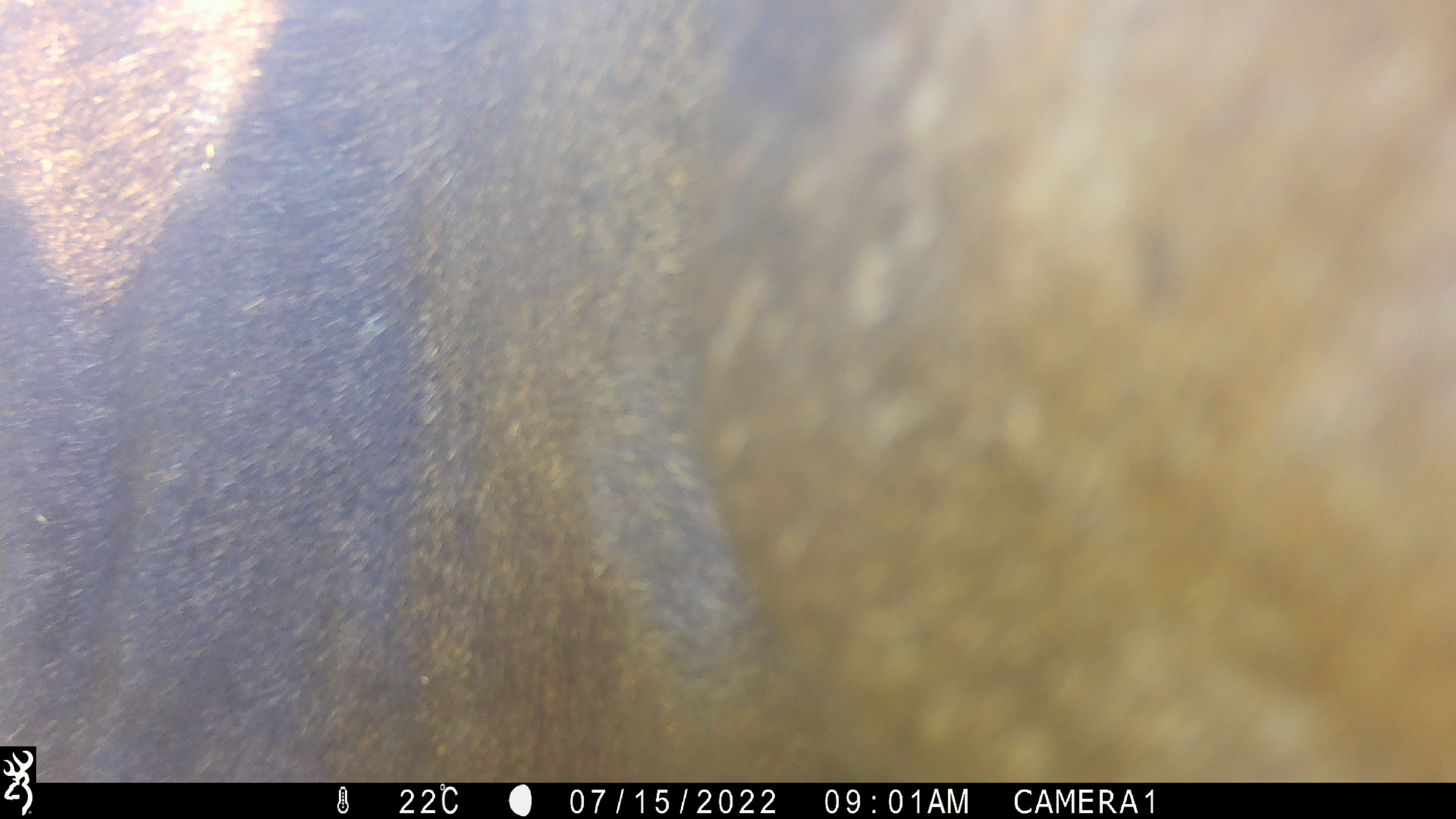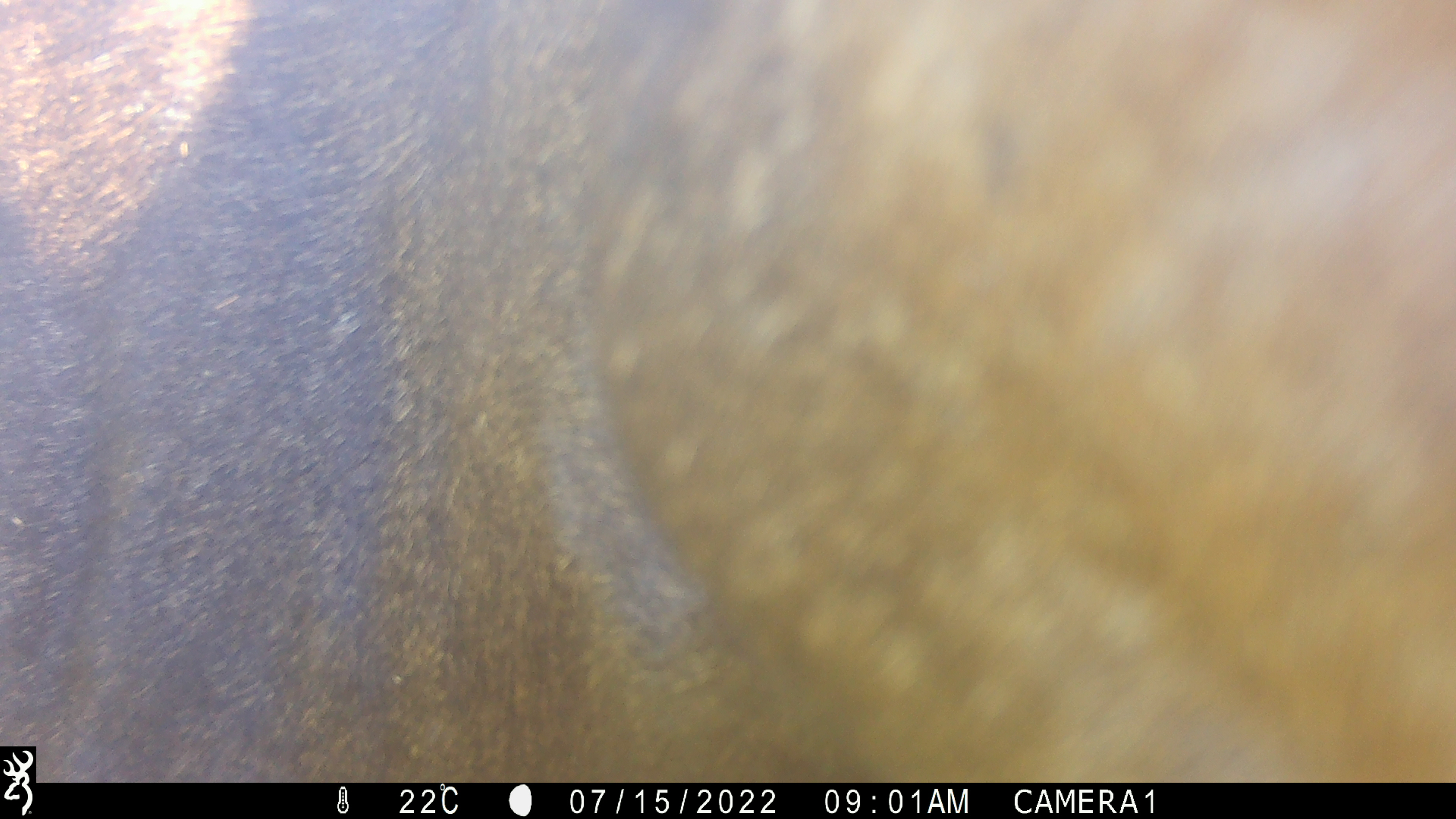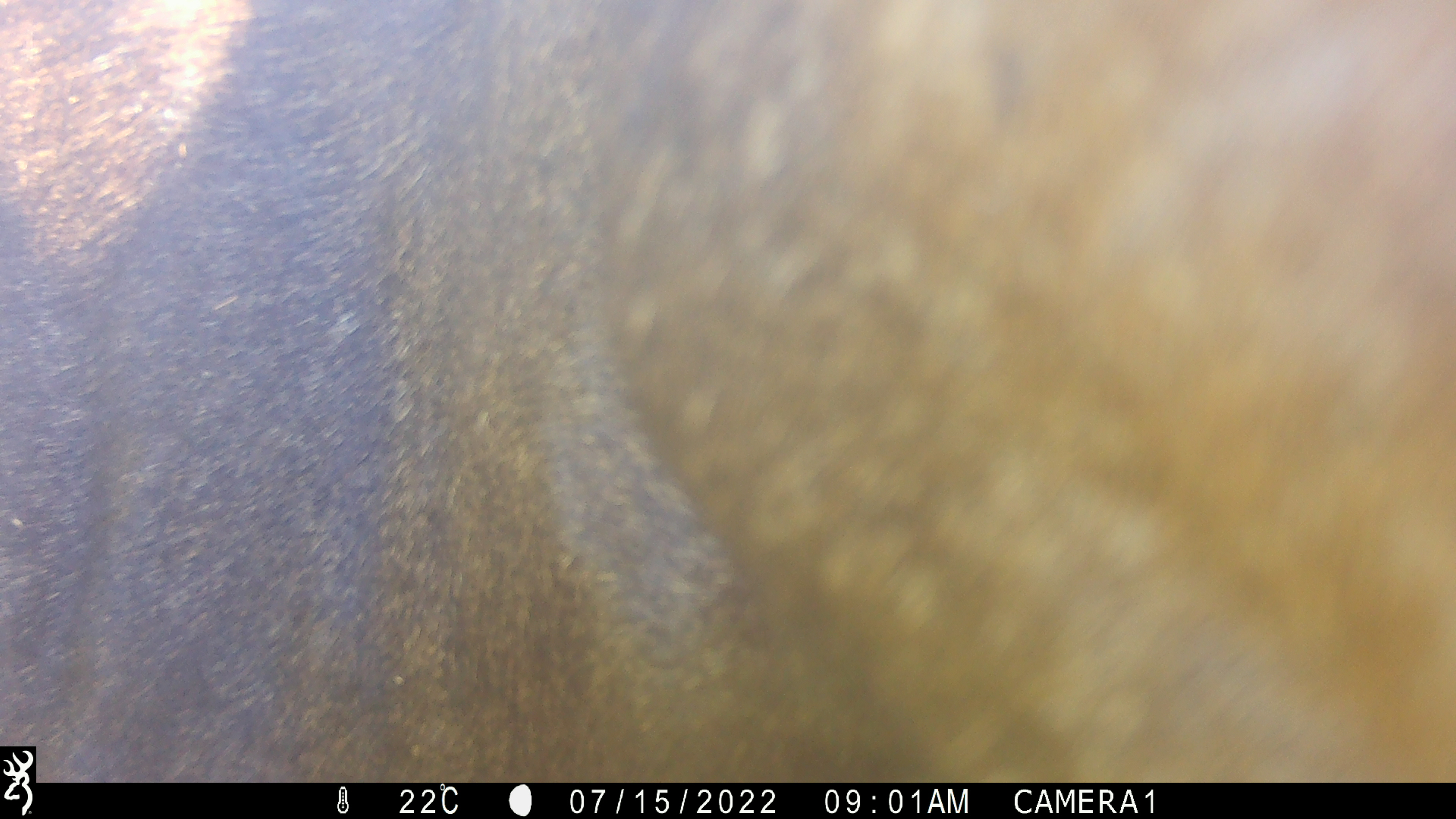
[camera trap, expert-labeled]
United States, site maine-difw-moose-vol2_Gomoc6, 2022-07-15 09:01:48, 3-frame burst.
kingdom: Animalia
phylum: Chordata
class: Mammalia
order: Artiodactyla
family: Cervidae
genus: Alces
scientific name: Alces alces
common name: moose